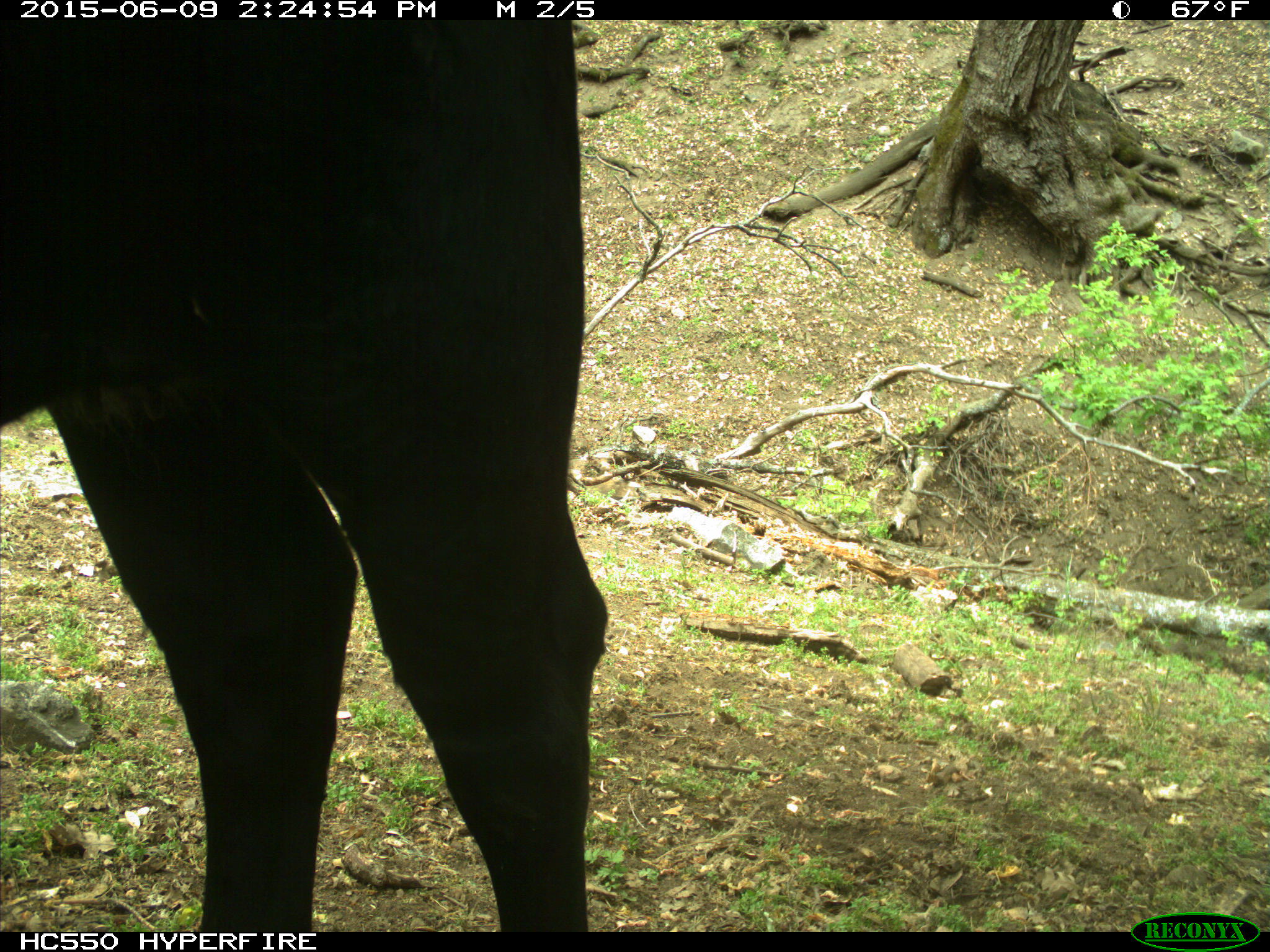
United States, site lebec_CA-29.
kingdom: Animalia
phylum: Chordata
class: Mammalia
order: Artiodactyla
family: Bovidae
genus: Bos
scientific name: Bos taurus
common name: domestic cow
Bos taurus (domestic cow).